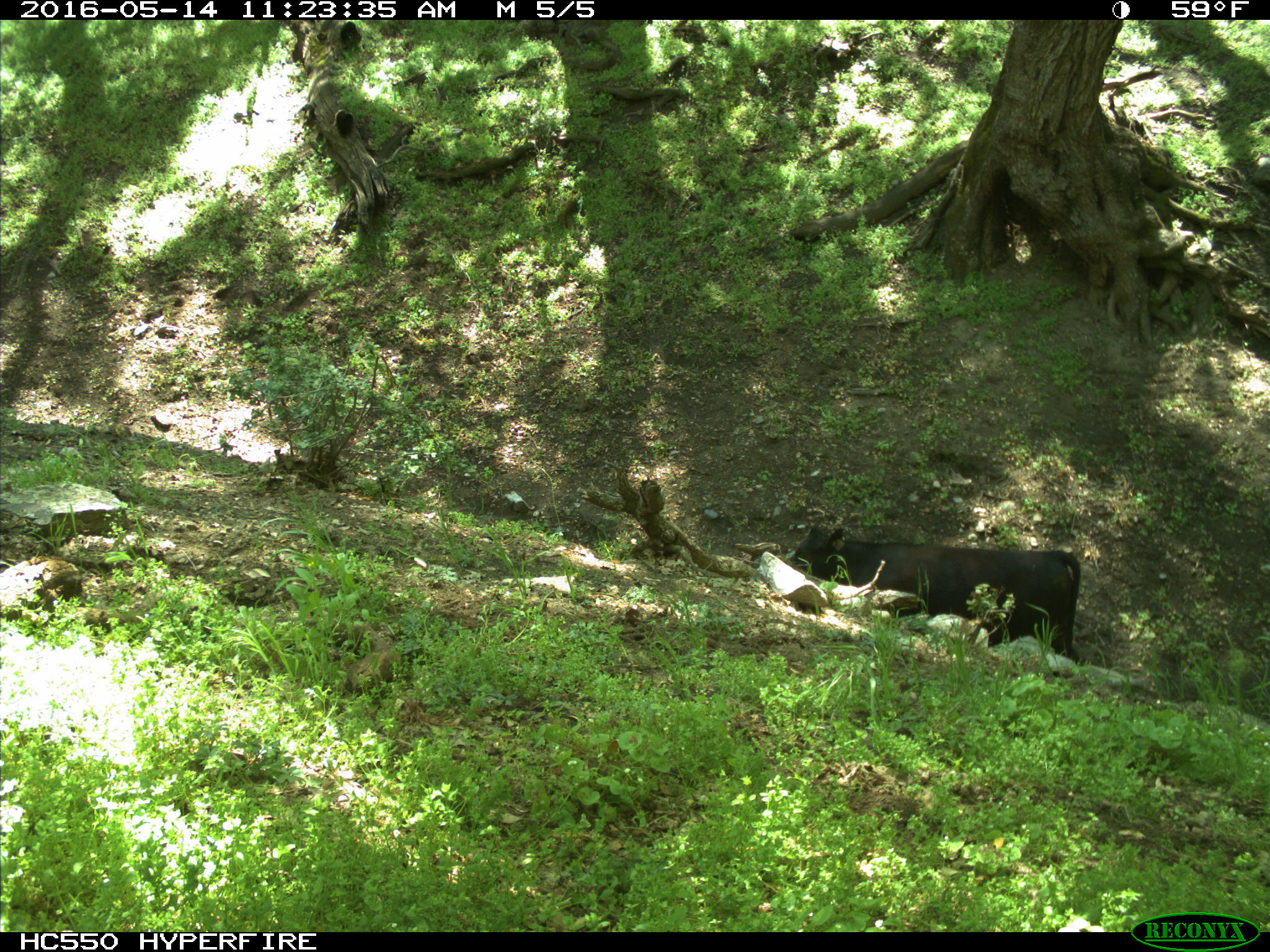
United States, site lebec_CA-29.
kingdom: Animalia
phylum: Chordata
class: Mammalia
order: Artiodactyla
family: Bovidae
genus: Bos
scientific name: Bos taurus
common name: domestic cow